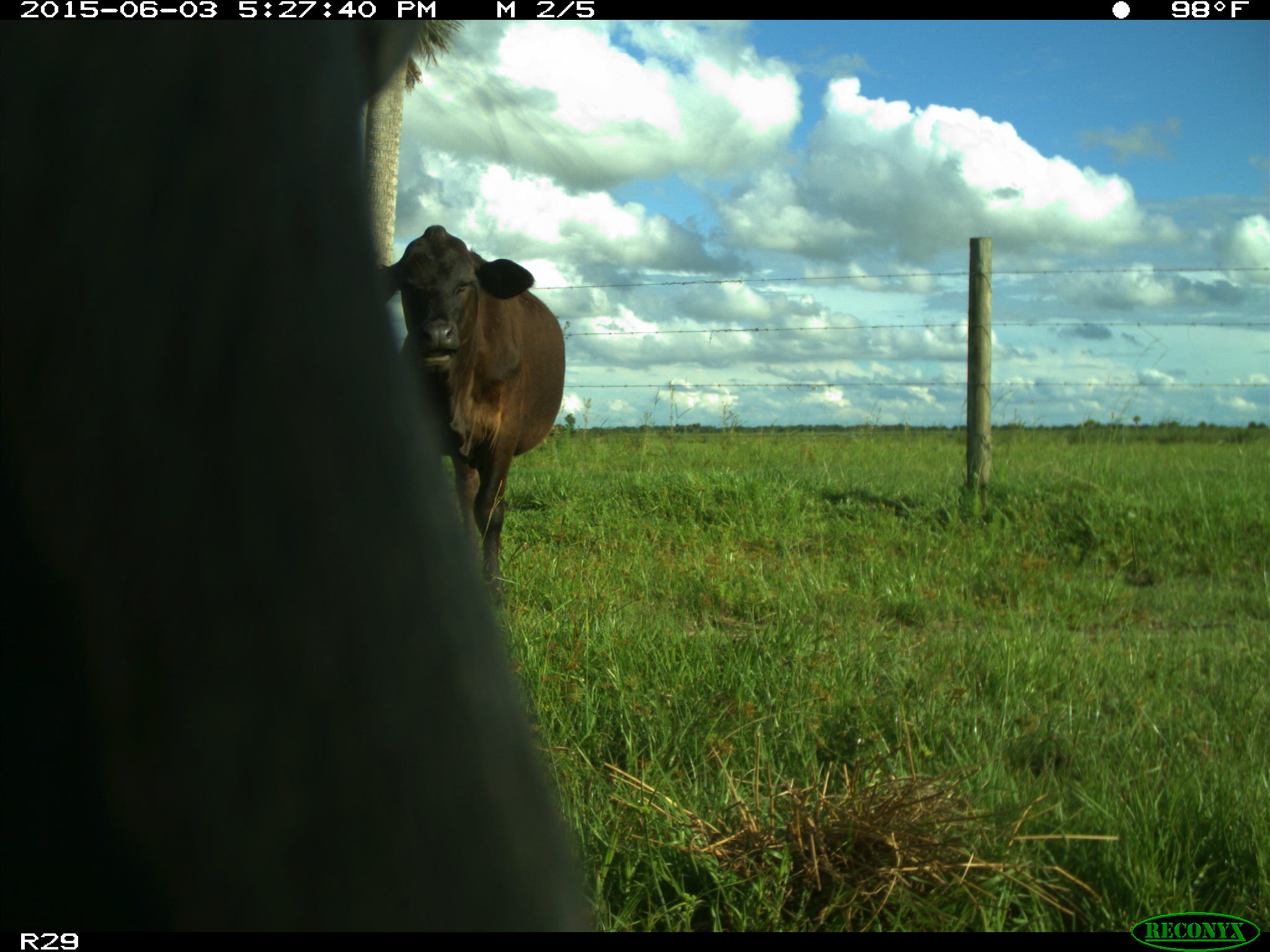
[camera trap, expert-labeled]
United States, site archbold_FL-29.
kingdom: Animalia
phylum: Chordata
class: Mammalia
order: Artiodactyla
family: Bovidae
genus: Bos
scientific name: Bos taurus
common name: domestic cow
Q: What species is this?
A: Bos taurus (domestic cow).